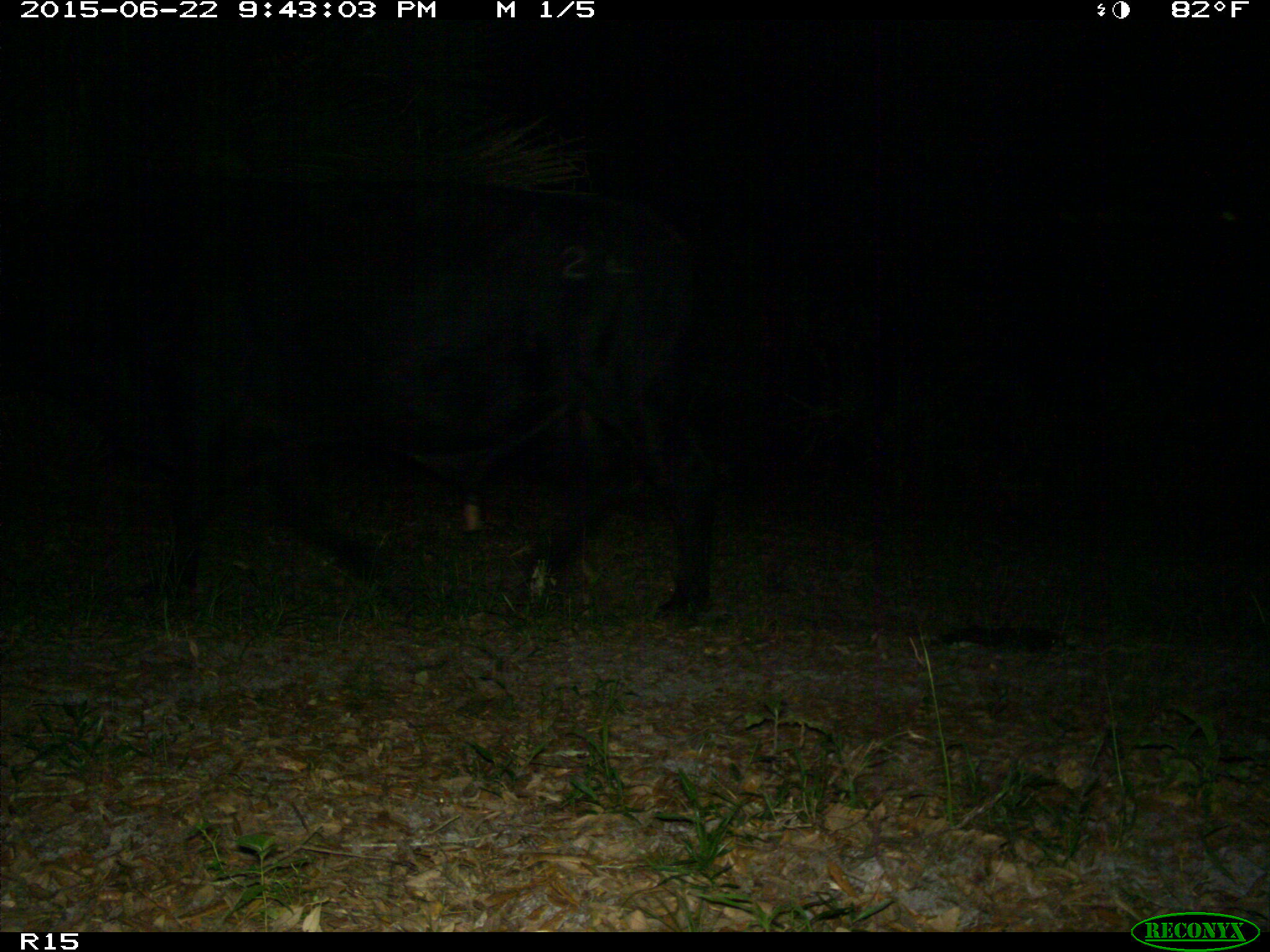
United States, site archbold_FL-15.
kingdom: Animalia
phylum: Chordata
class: Mammalia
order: Artiodactyla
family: Bovidae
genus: Bos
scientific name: Bos taurus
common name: domestic cow